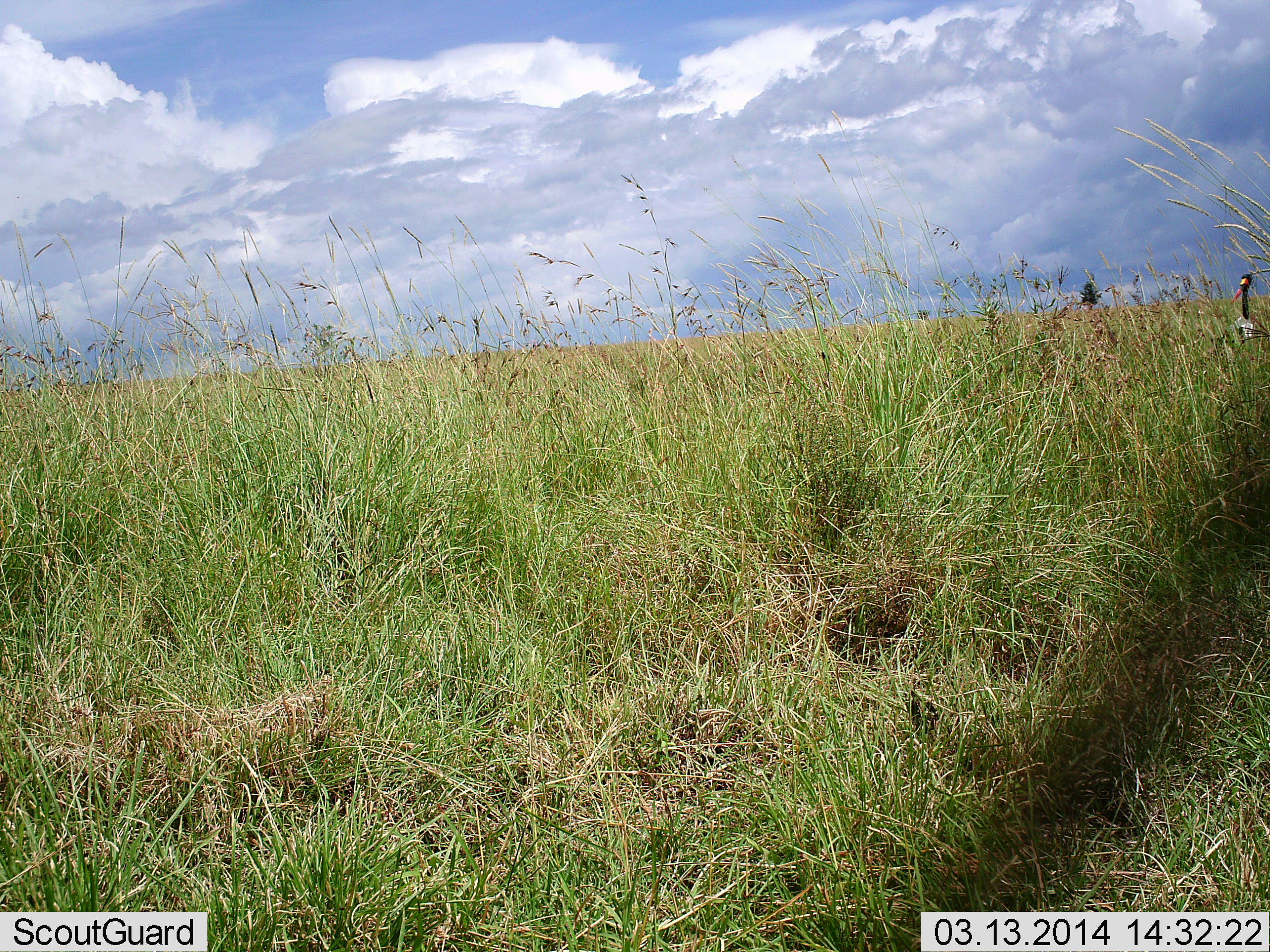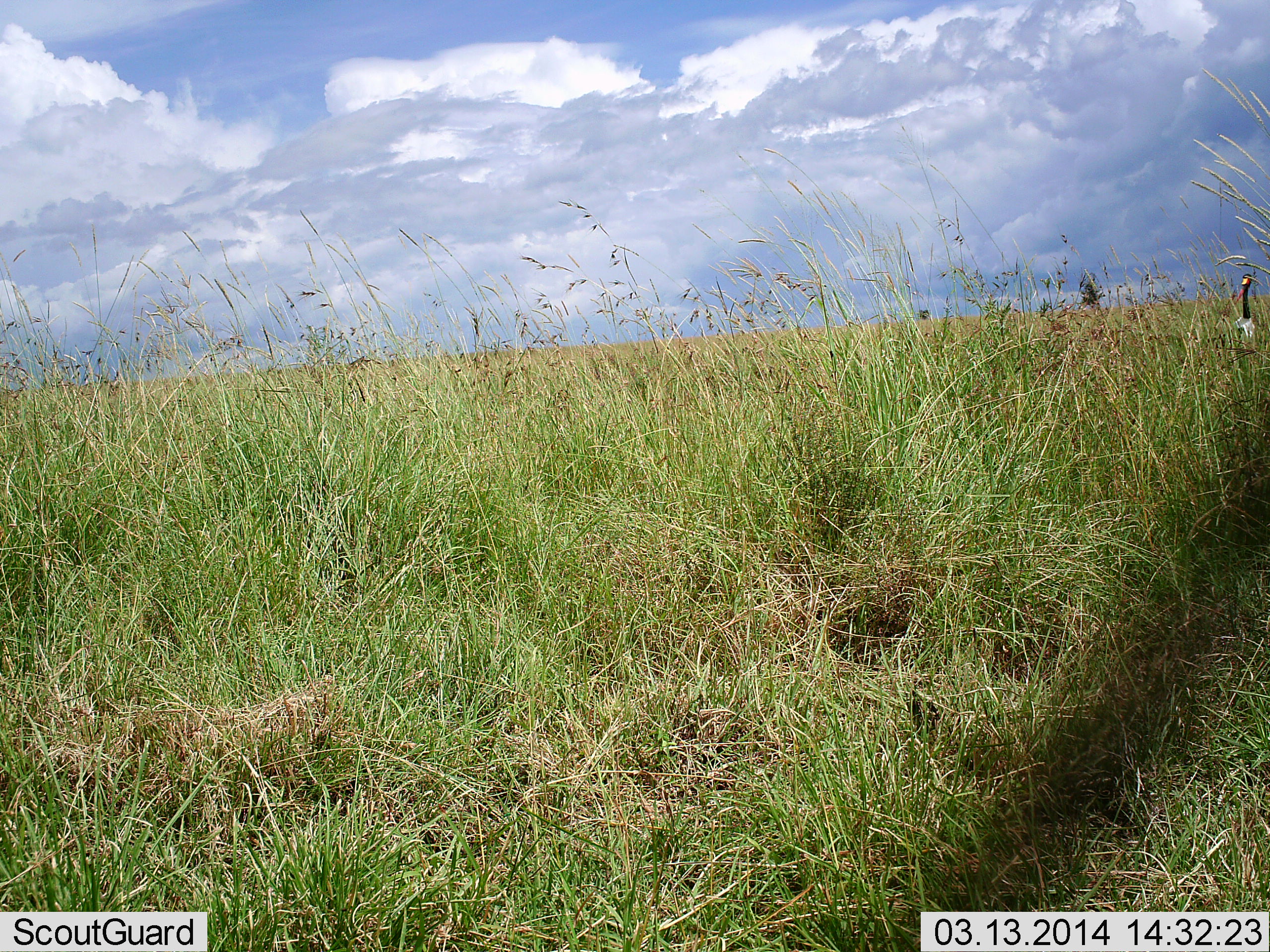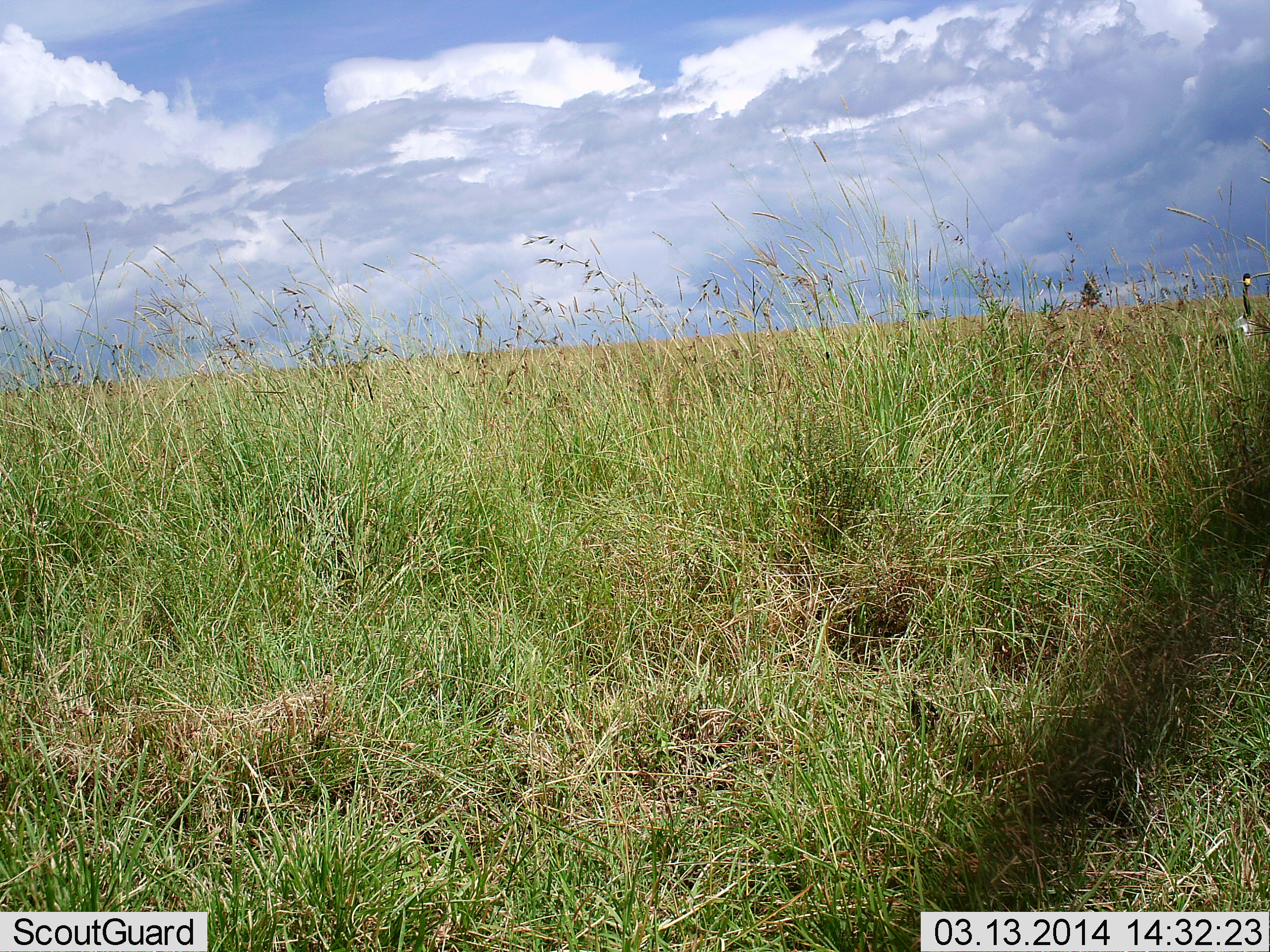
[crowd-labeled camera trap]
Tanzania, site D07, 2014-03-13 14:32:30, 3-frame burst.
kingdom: Animalia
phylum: Chordata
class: Aves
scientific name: Aves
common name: bird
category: otherbird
Otherbird (bird) (Aves), count 1. Behavior (volunteer vote fractions): standing 100%, resting 0%, moving 10%, interacting 0%. Young present (vote fraction): 0%. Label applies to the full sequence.